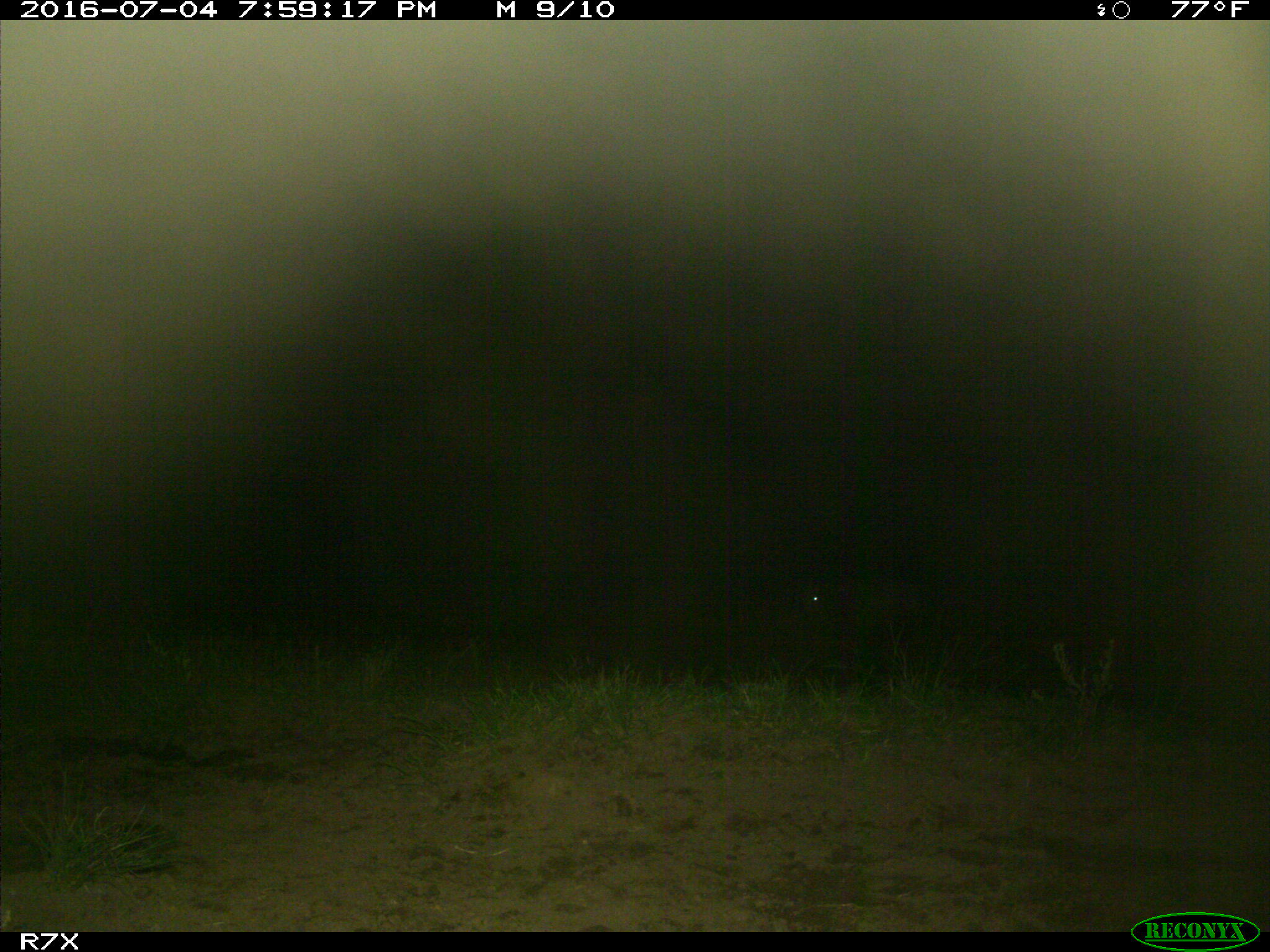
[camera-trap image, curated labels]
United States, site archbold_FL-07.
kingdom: Animalia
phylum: Chordata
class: Mammalia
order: Artiodactyla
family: Bovidae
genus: Bos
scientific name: Bos taurus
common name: domestic cow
Bos taurus (domestic cow).